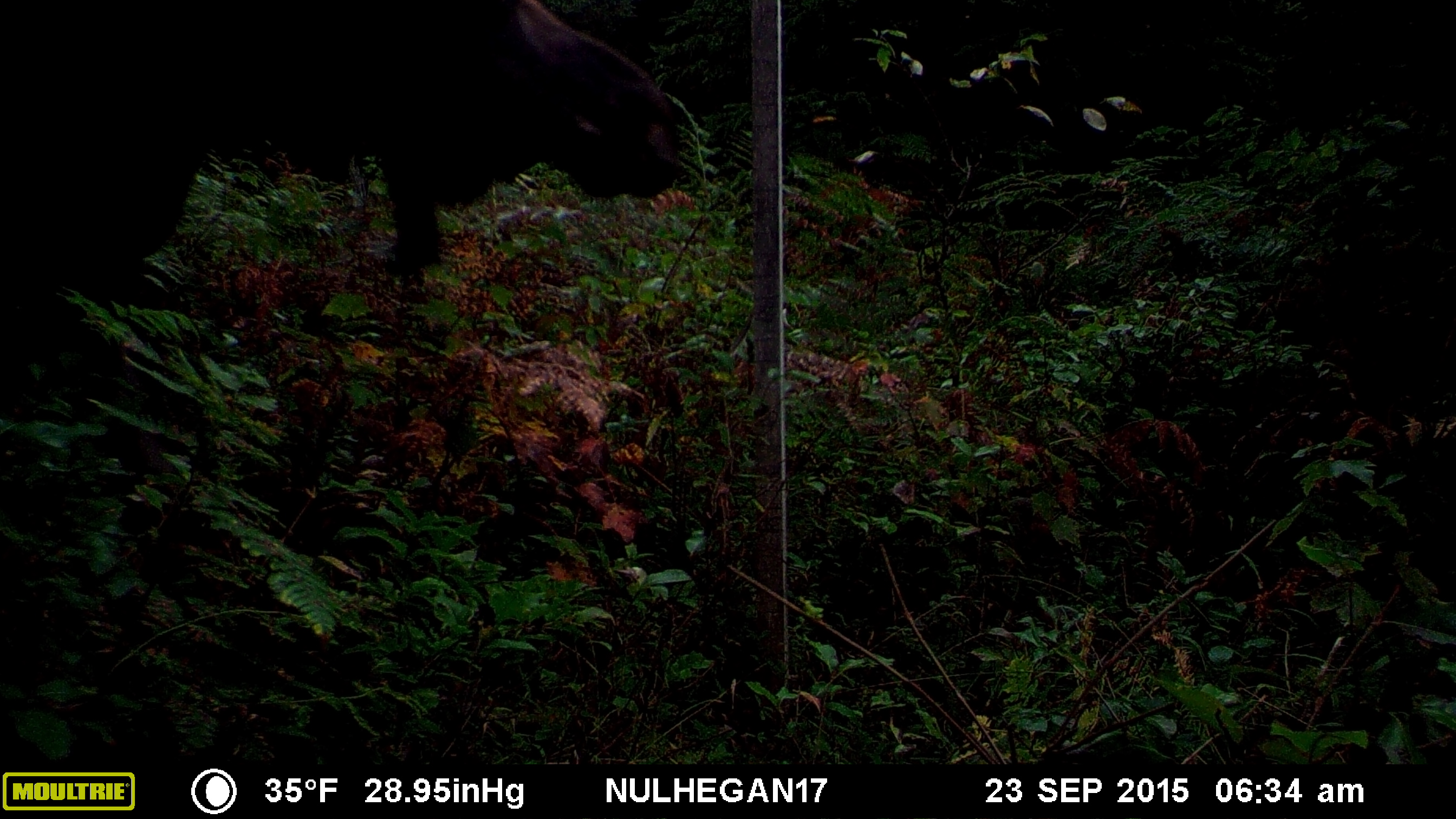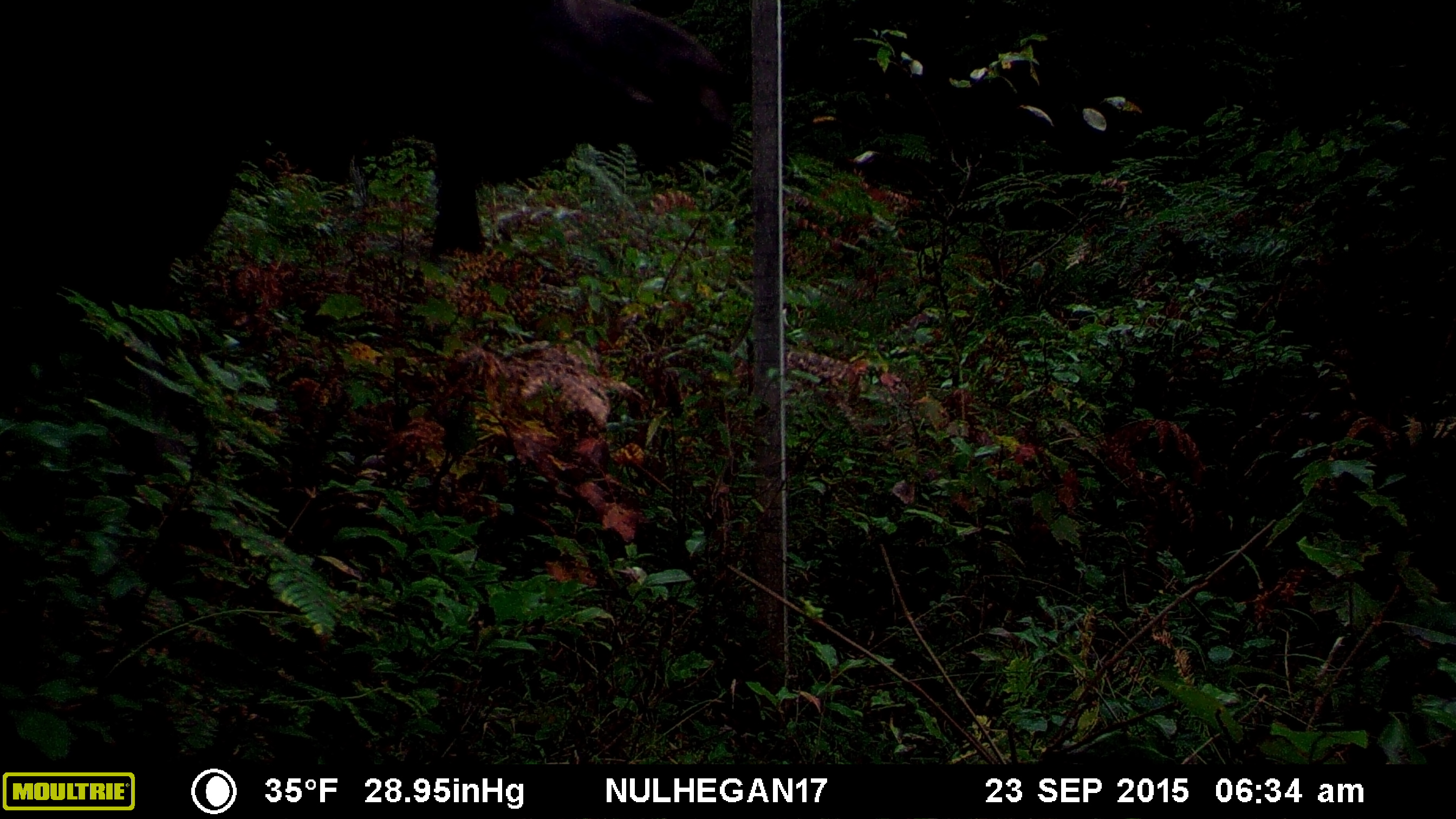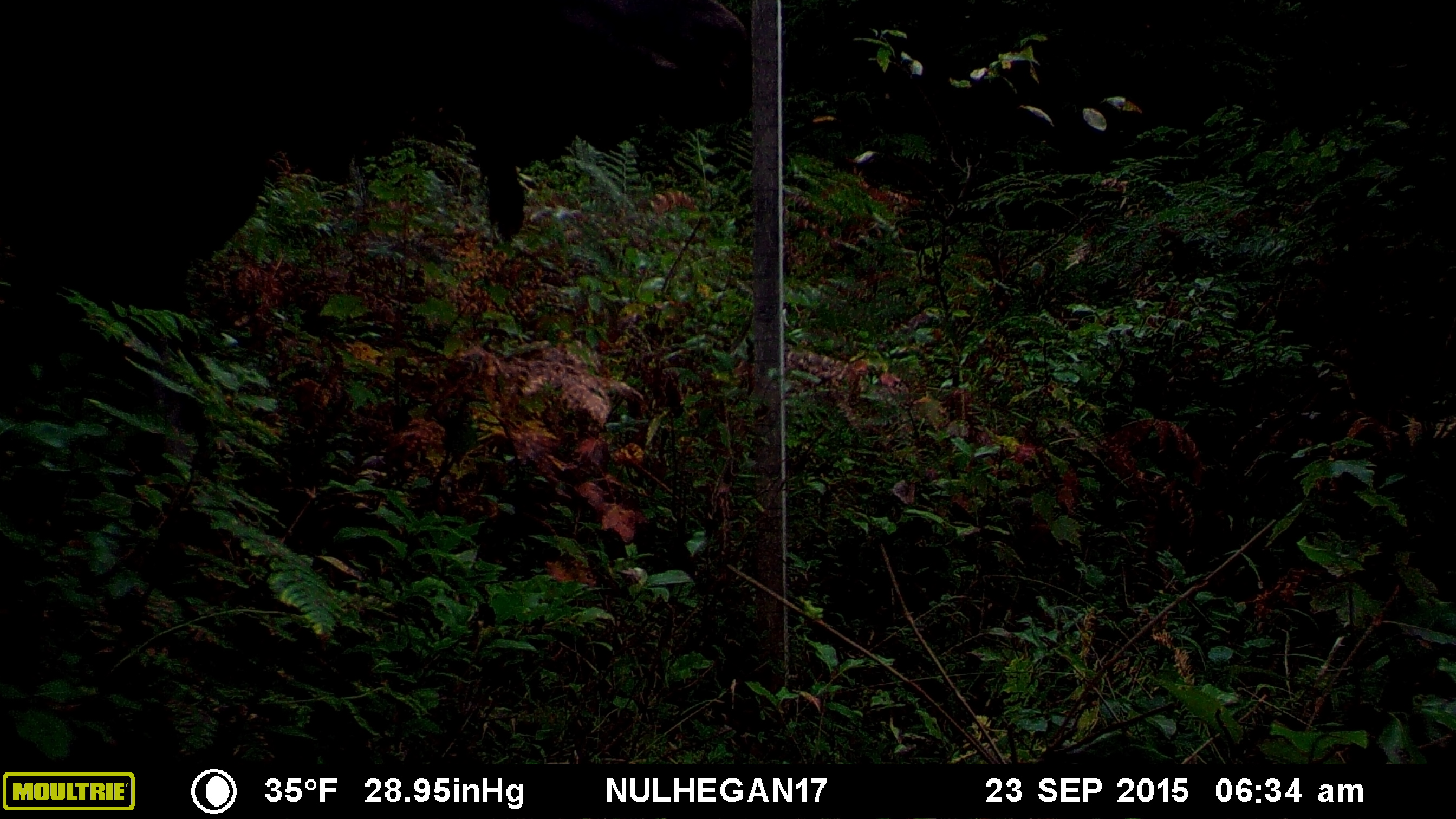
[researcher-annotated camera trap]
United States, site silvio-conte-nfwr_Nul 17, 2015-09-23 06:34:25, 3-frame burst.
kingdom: Animalia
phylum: Chordata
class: Mammalia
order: Artiodactyla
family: Cervidae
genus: Alces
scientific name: Alces alces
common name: moose